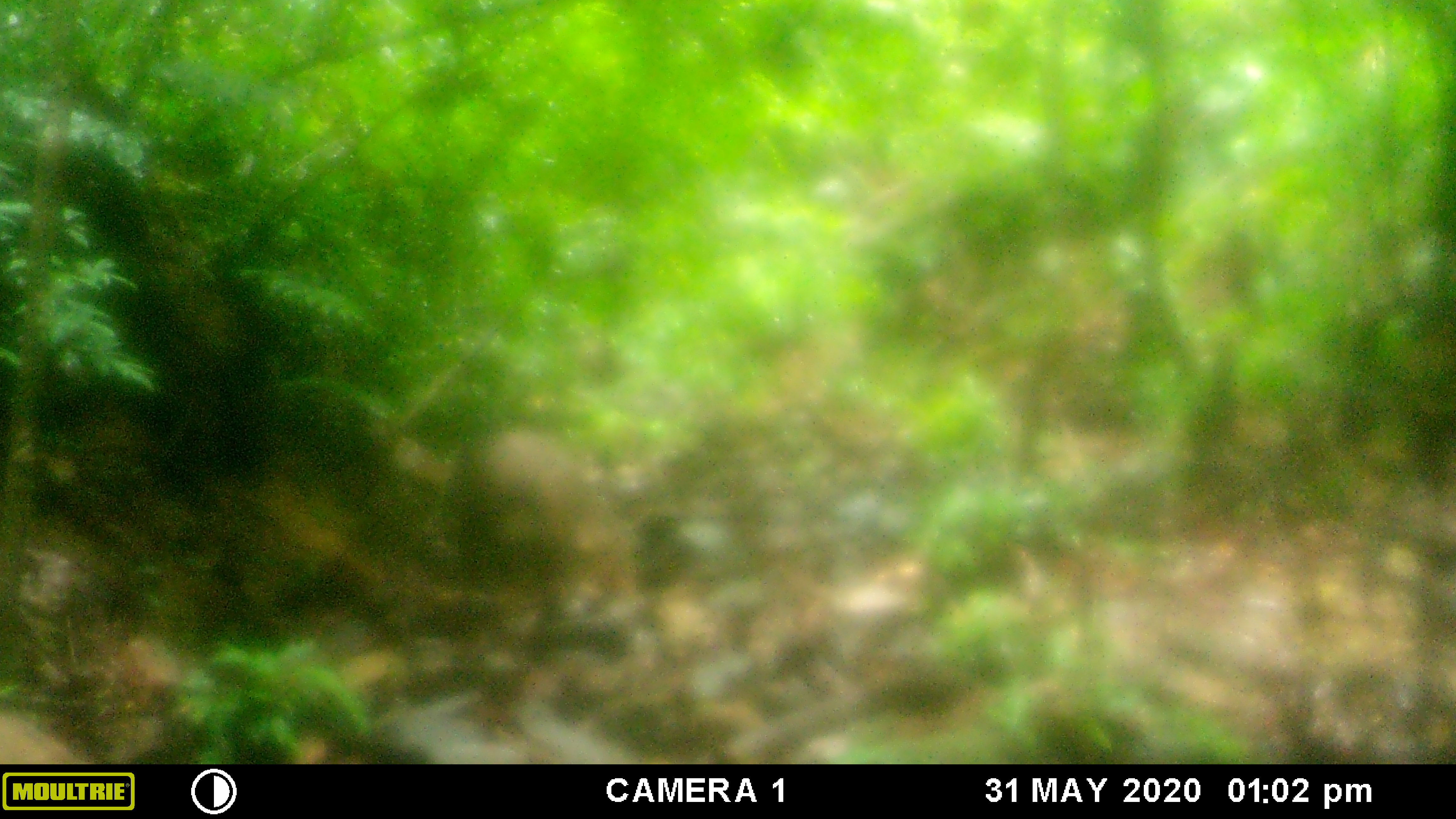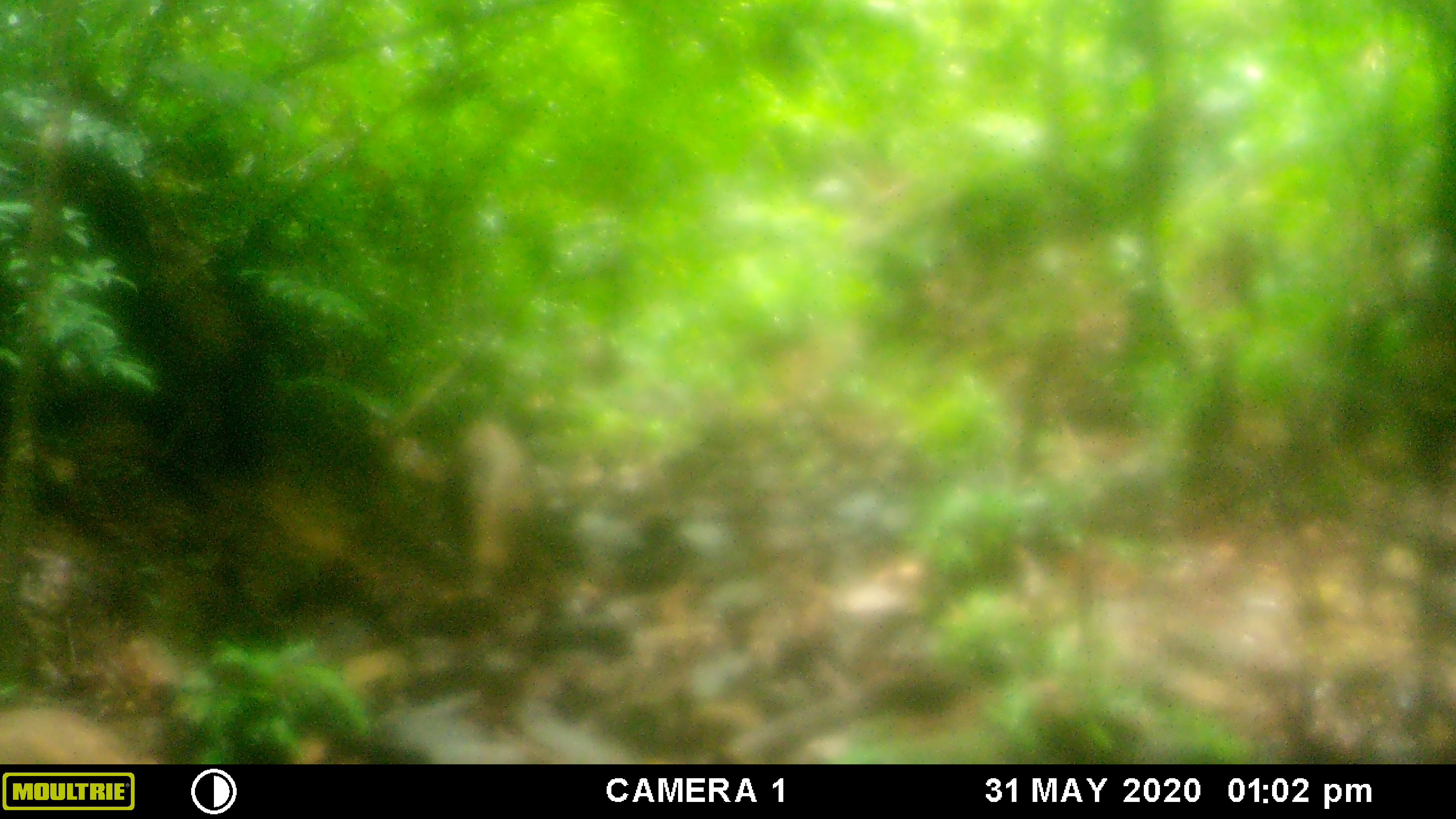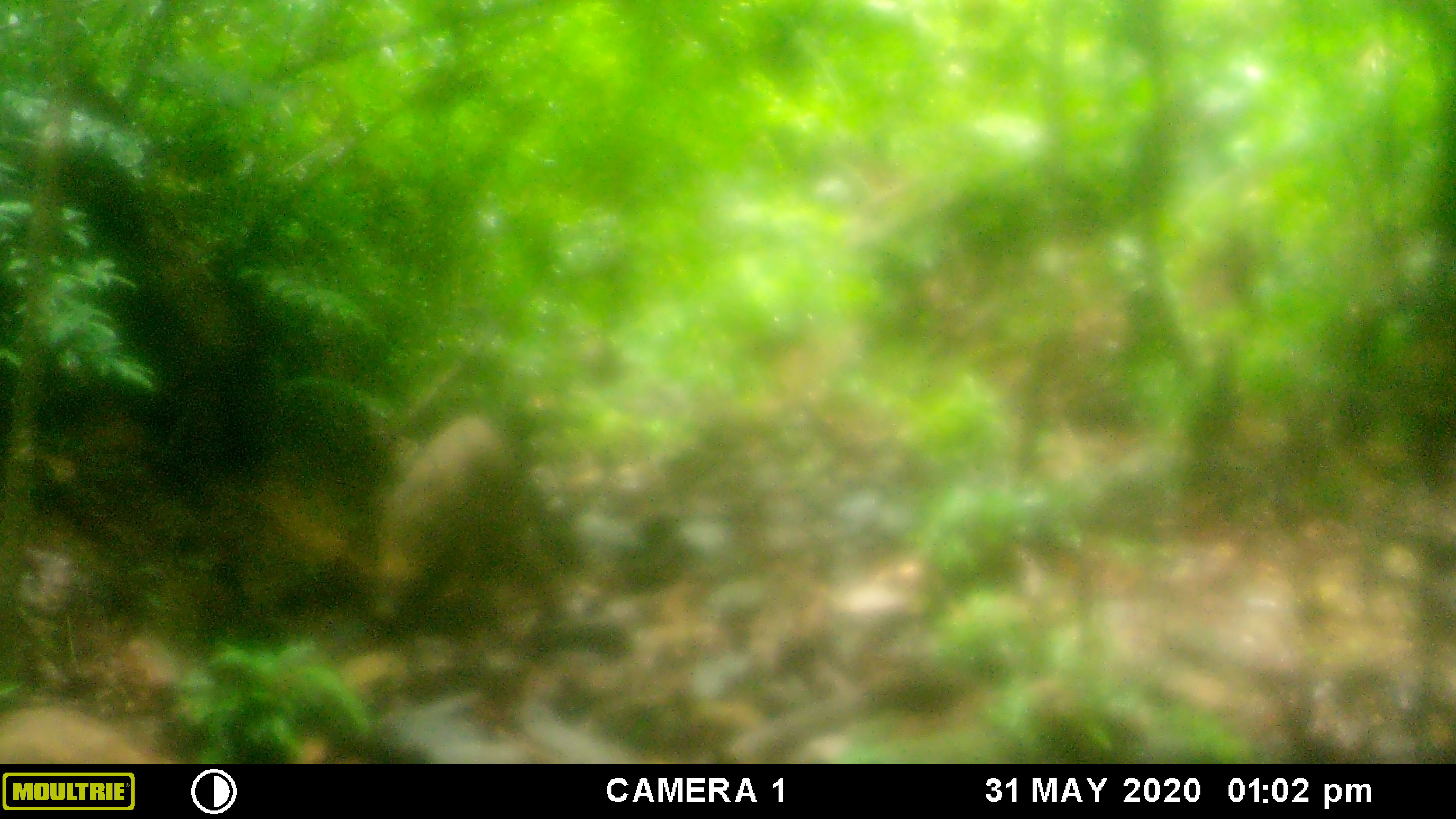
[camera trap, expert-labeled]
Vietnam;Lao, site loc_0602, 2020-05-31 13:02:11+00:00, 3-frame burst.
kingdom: Animalia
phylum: Chordata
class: Mammalia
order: Artiodactyla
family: Suidae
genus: Sus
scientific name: Sus scrofa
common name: eurasian wild pig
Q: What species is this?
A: Eurasian wild pig (Sus scrofa).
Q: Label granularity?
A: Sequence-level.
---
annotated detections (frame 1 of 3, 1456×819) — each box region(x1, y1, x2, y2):
eurasian wild pig: region(442, 429, 638, 597)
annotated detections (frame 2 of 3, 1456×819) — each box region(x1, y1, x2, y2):
eurasian wild pig: region(439, 419, 537, 601)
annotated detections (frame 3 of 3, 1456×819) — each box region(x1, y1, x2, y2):
eurasian wild pig: region(372, 414, 513, 624)